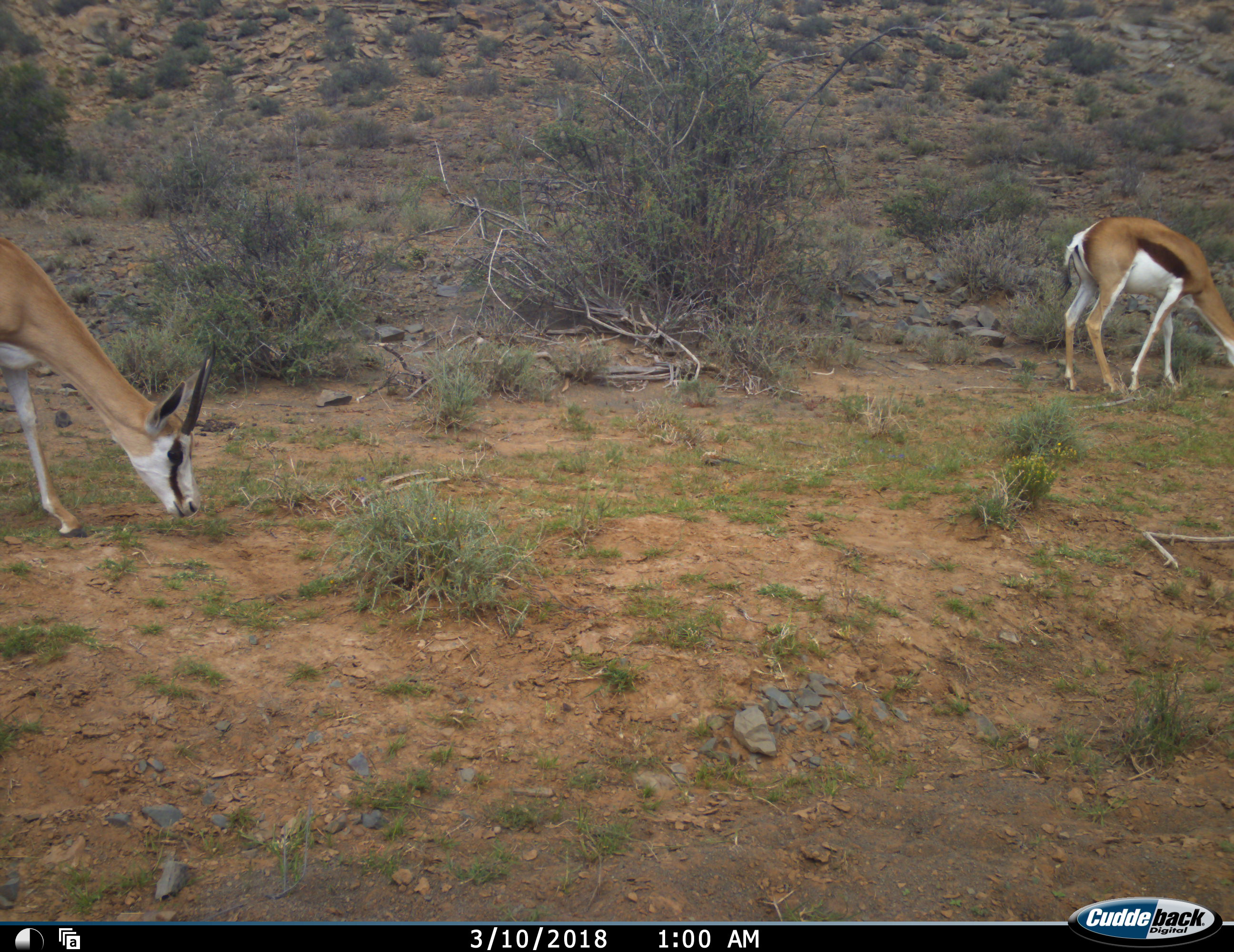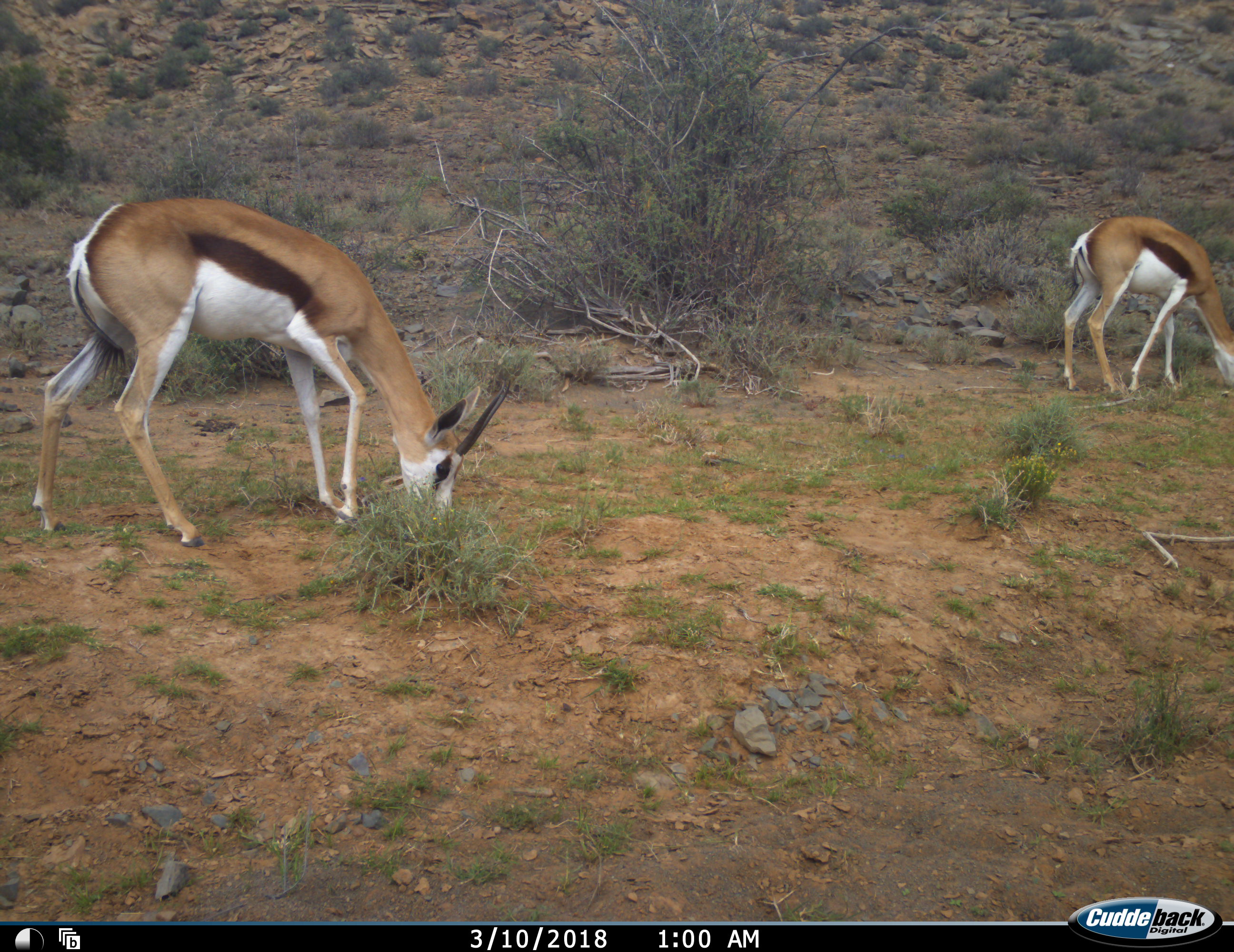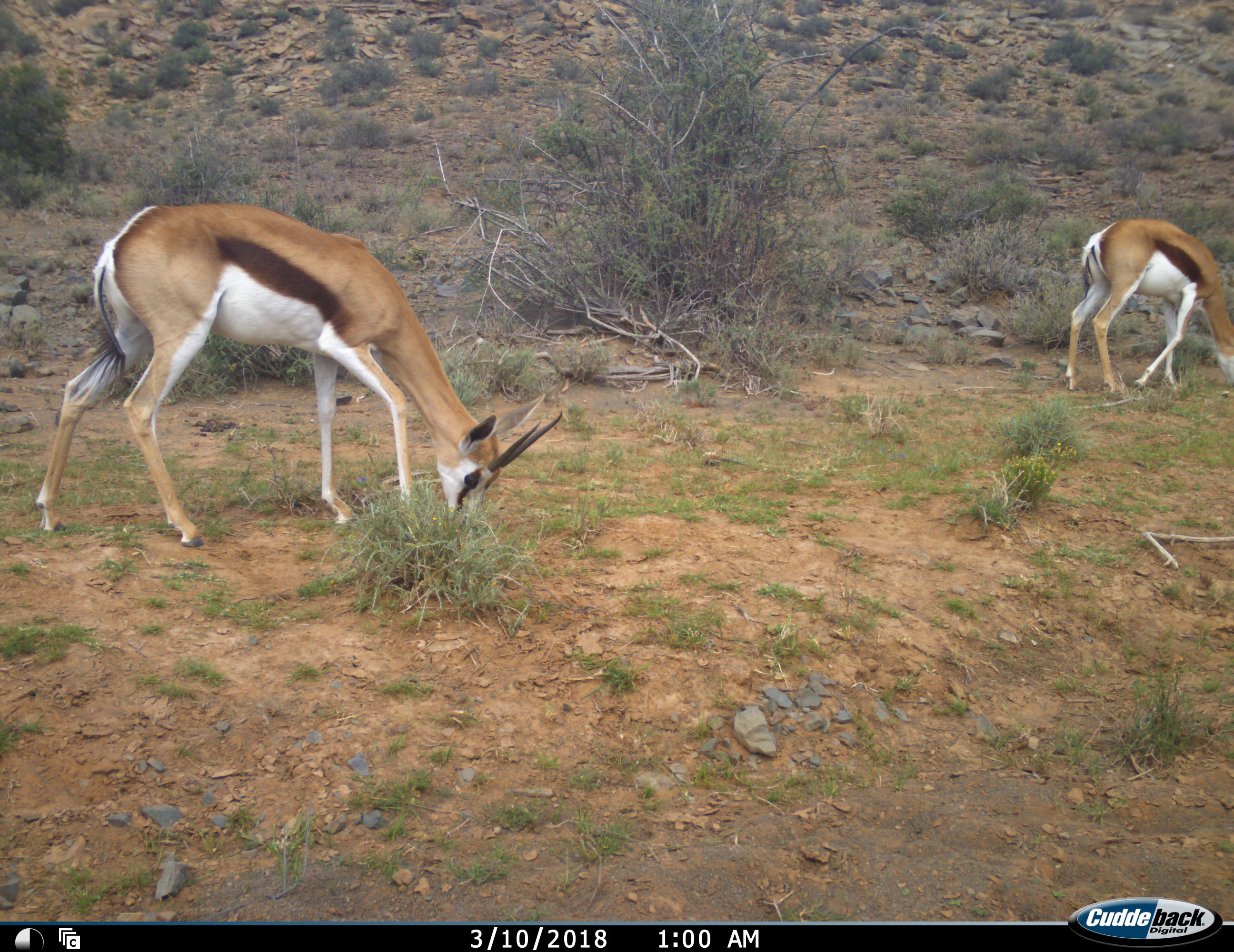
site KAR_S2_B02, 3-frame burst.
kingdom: Animalia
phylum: Chordata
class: Mammalia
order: Artiodactyla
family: Bovidae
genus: Antidorcas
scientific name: Antidorcas marsupialis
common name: springbok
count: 2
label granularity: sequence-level